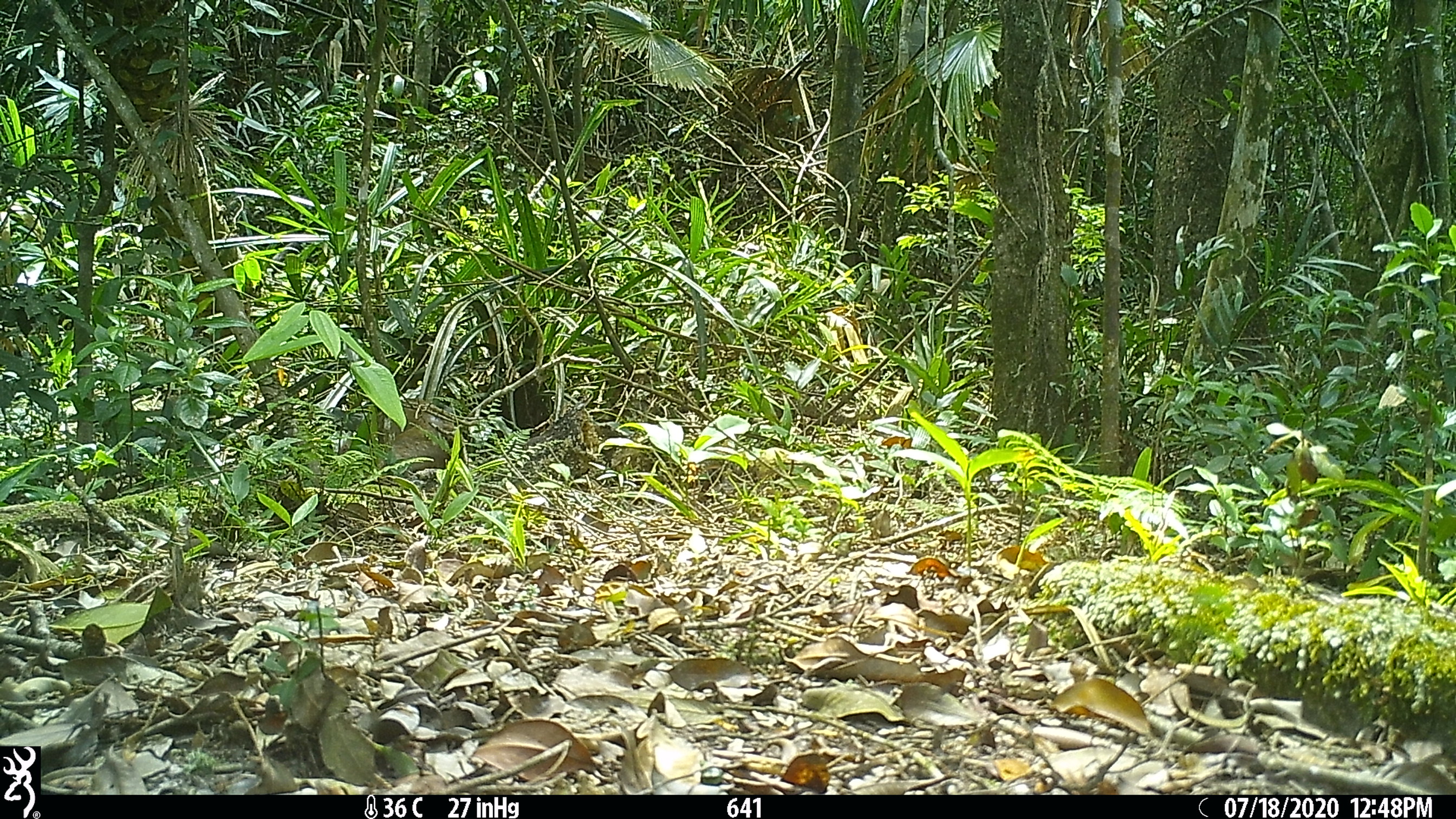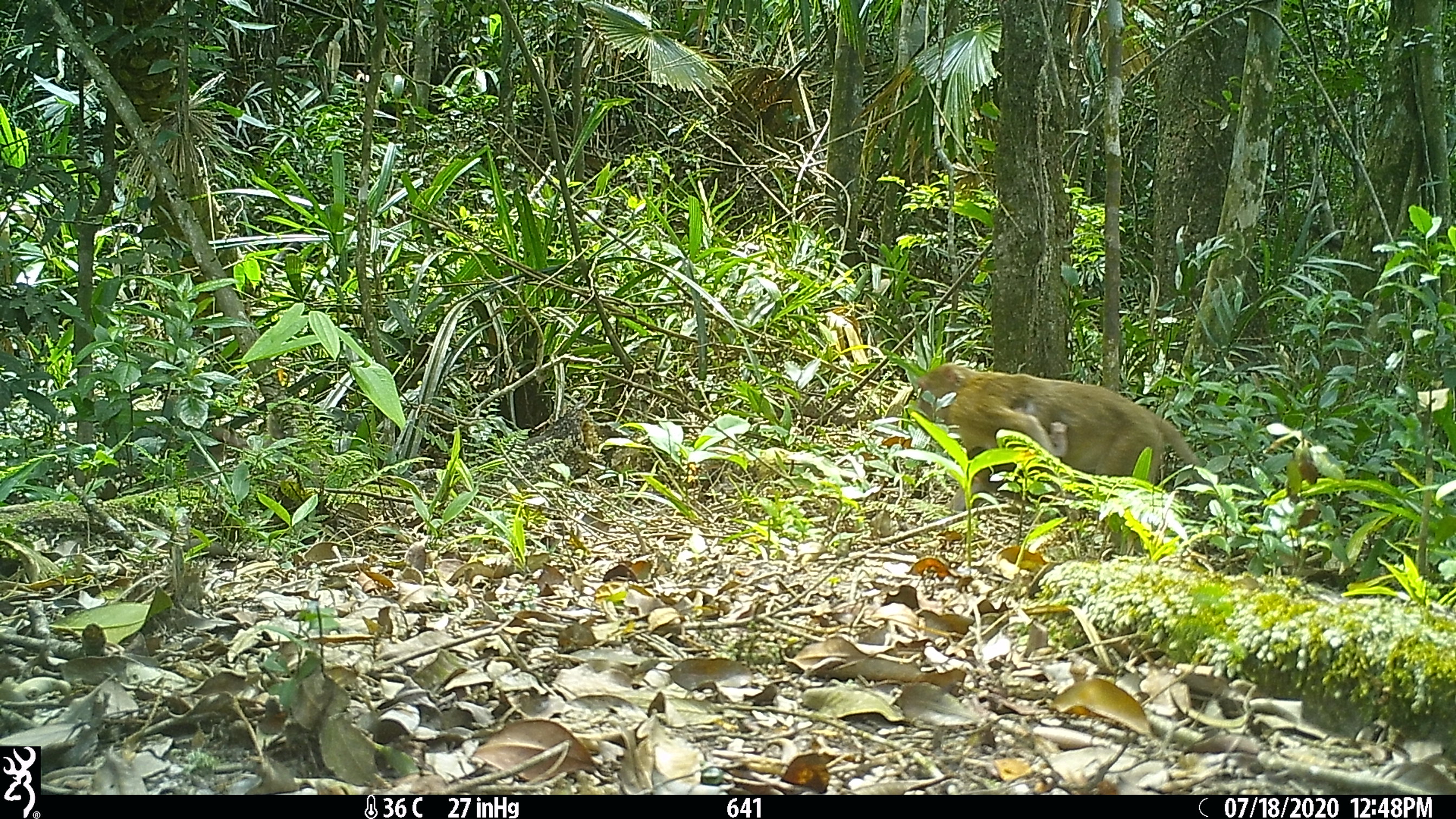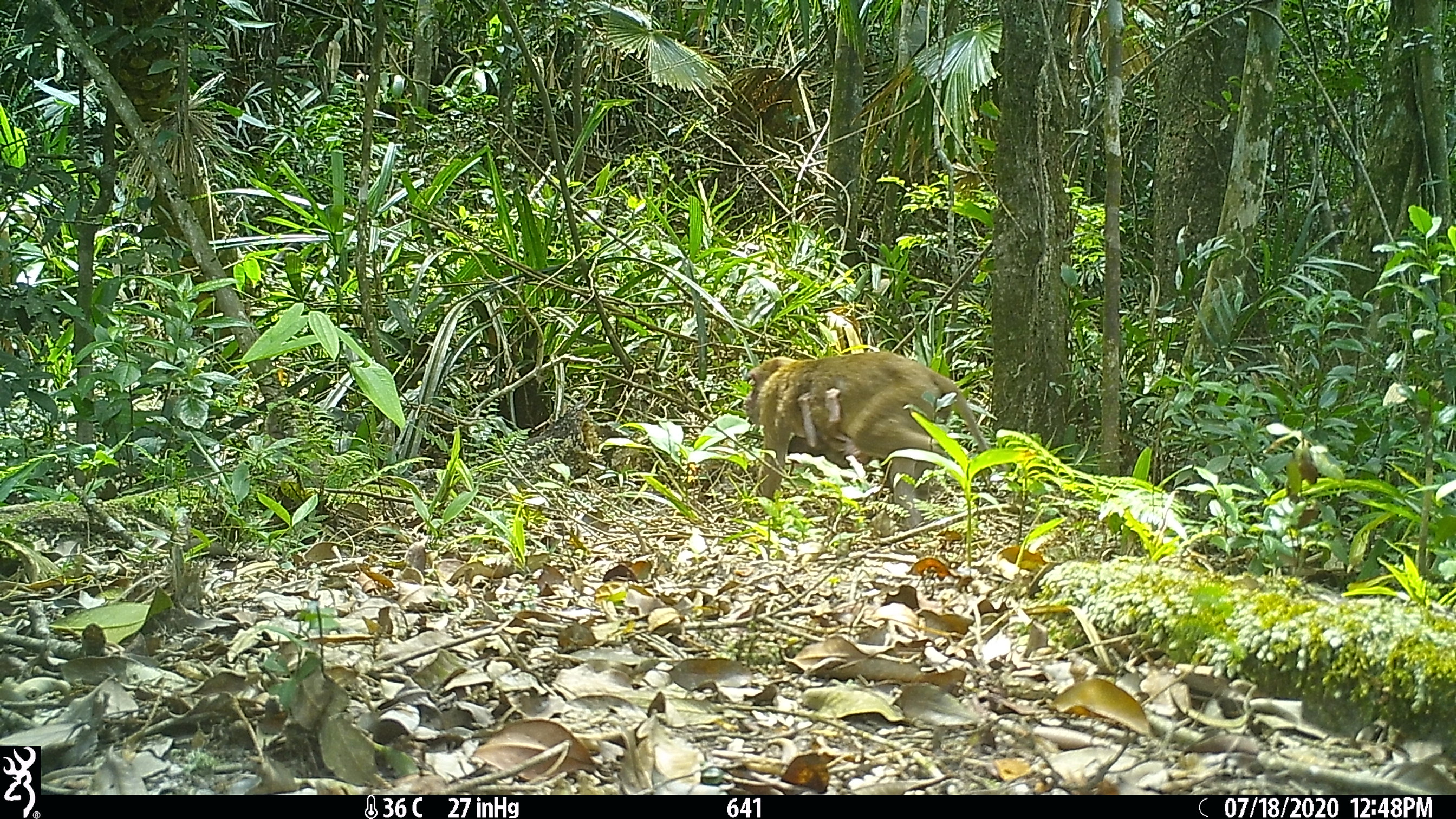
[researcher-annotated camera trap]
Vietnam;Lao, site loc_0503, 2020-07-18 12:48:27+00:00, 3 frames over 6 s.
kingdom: Animalia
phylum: Chordata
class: Mammalia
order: Primates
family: Cercopithecidae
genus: Macaca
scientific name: Macaca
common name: macaques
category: assam or rhesus macaque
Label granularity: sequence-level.